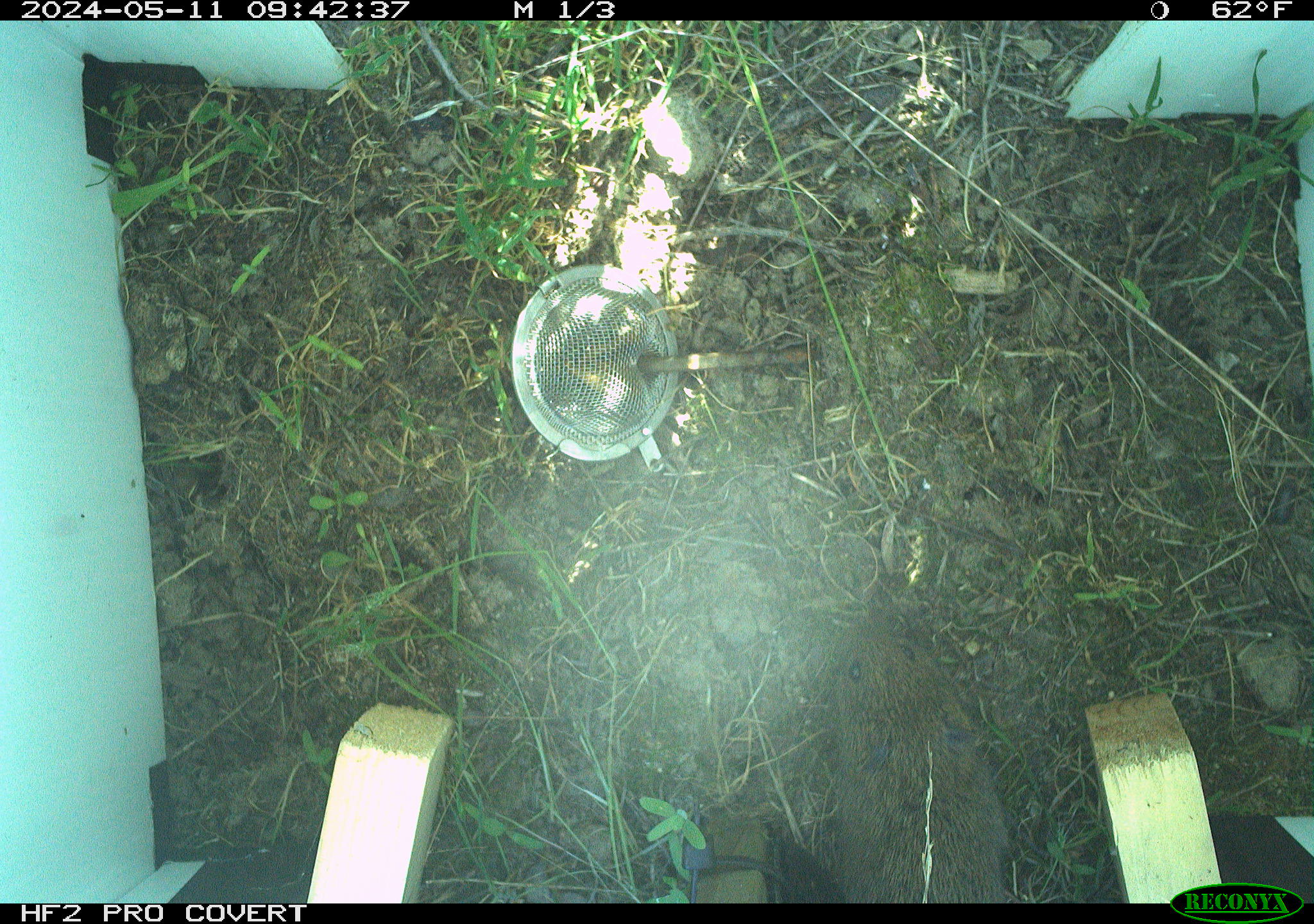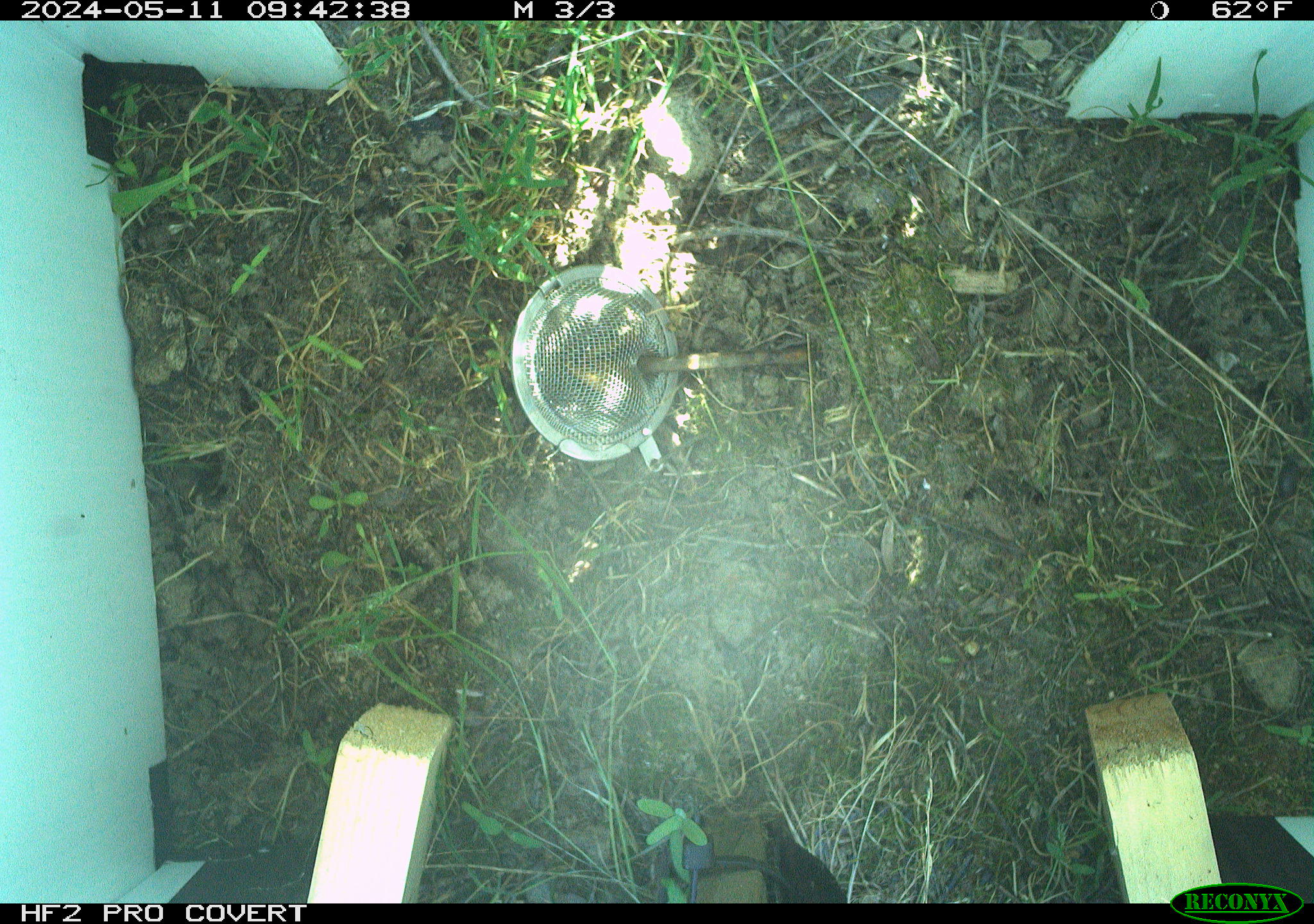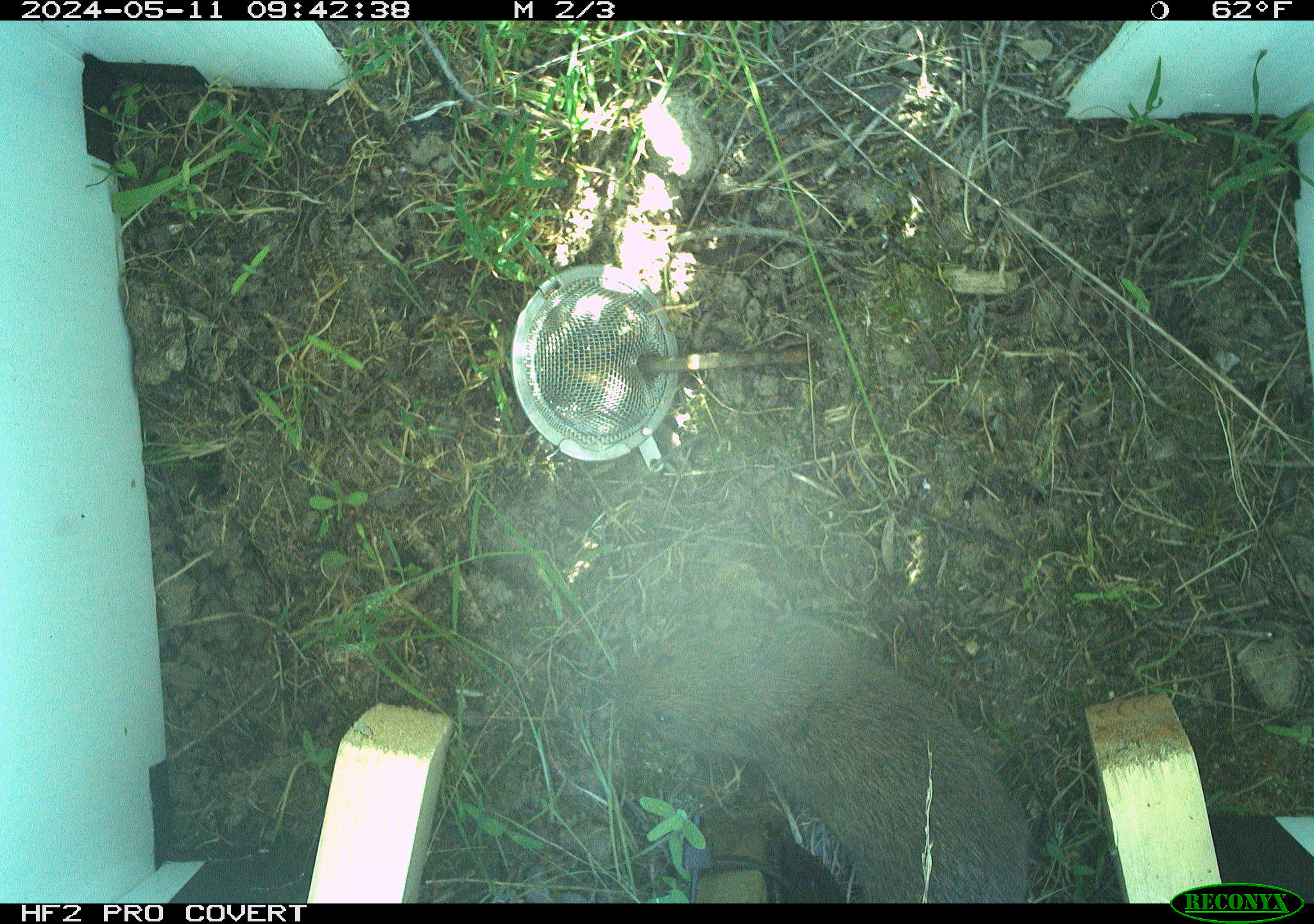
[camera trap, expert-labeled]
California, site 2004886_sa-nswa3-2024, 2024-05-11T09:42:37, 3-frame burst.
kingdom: Animalia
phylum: Chordata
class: Mammalia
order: Rodentia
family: Cricetidae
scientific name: Arvicolinae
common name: voles, lemmings, and muskrats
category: arvicolinae subfamily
Arvicolinae subfamily (voles, lemmings, and muskrats) (Arvicolinae).